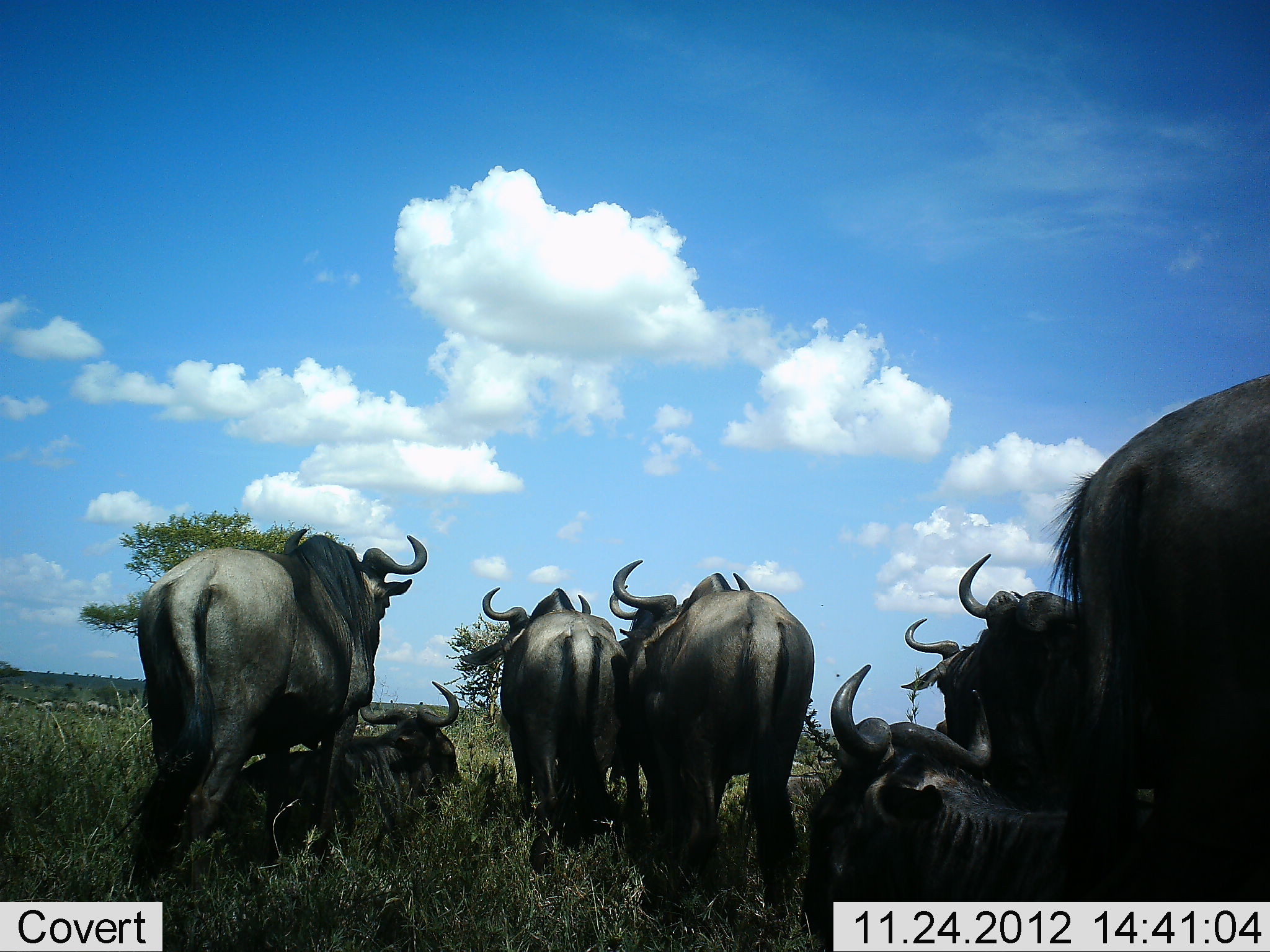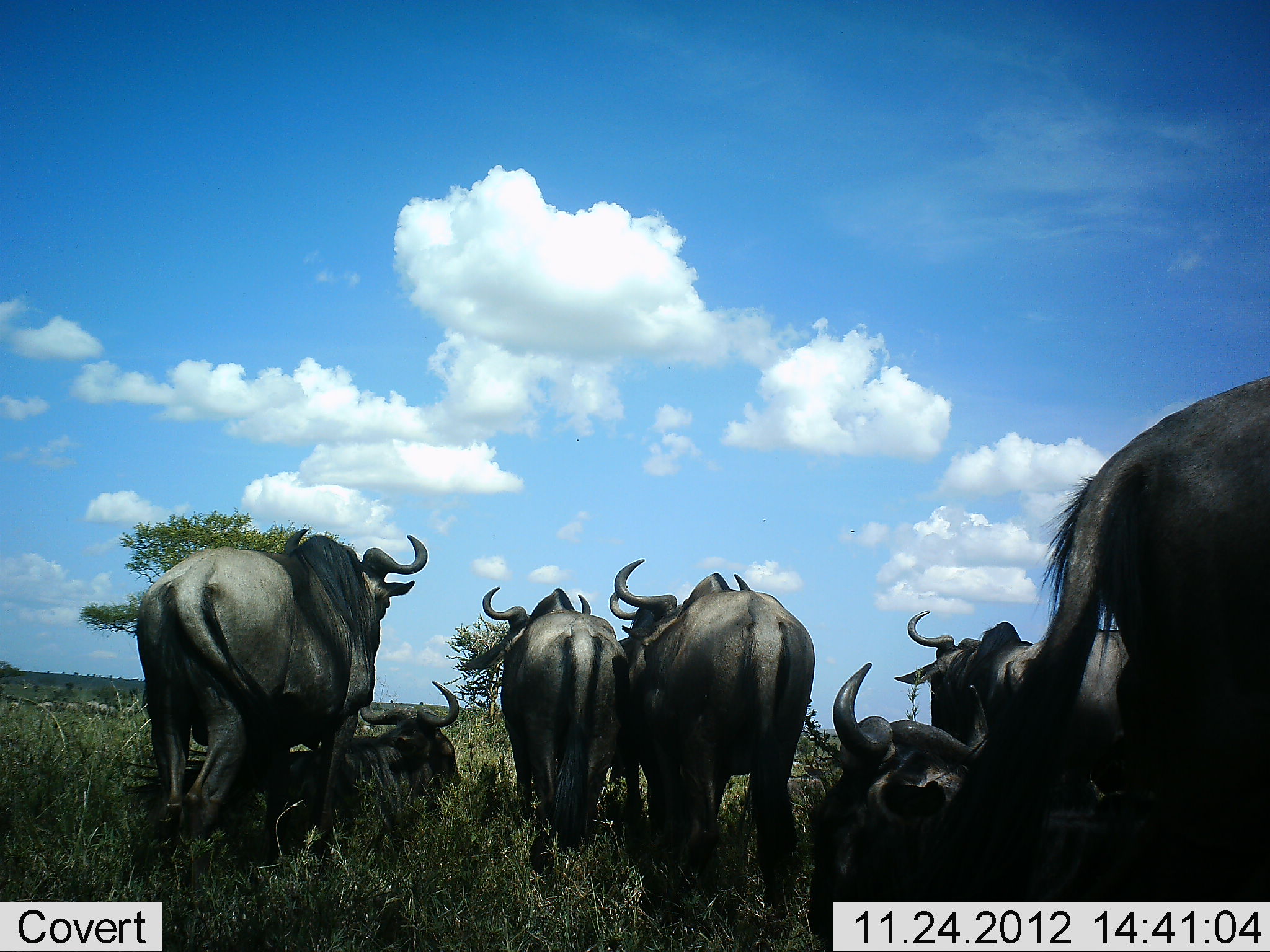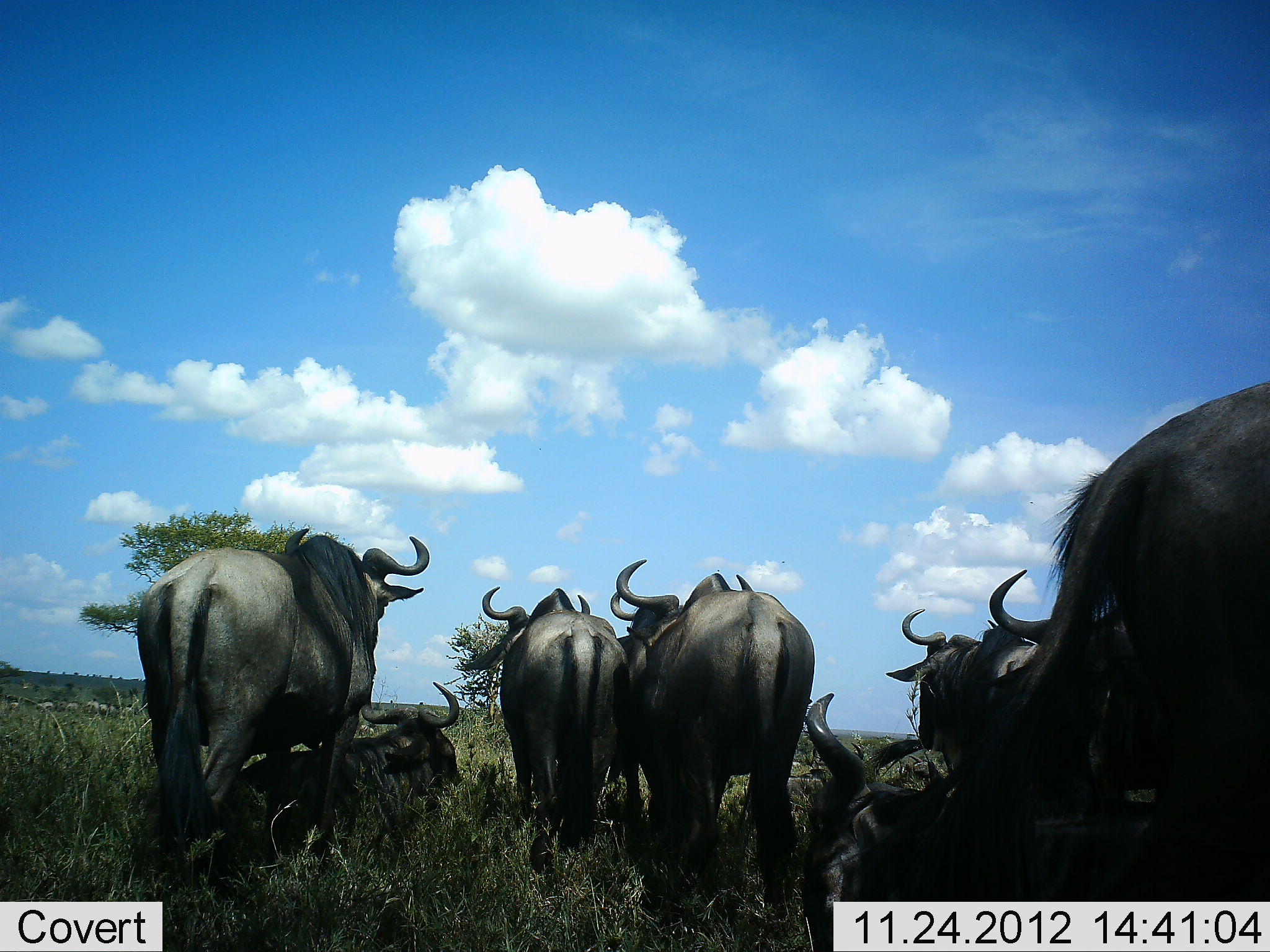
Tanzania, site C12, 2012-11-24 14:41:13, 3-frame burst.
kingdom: Animalia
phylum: Chordata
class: Mammalia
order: Artiodactyla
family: Bovidae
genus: Connochaetes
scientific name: Connochaetes taurinus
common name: blue wildebeest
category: wildebeest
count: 8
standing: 80%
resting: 100%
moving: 10%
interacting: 10%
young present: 0%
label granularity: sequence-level